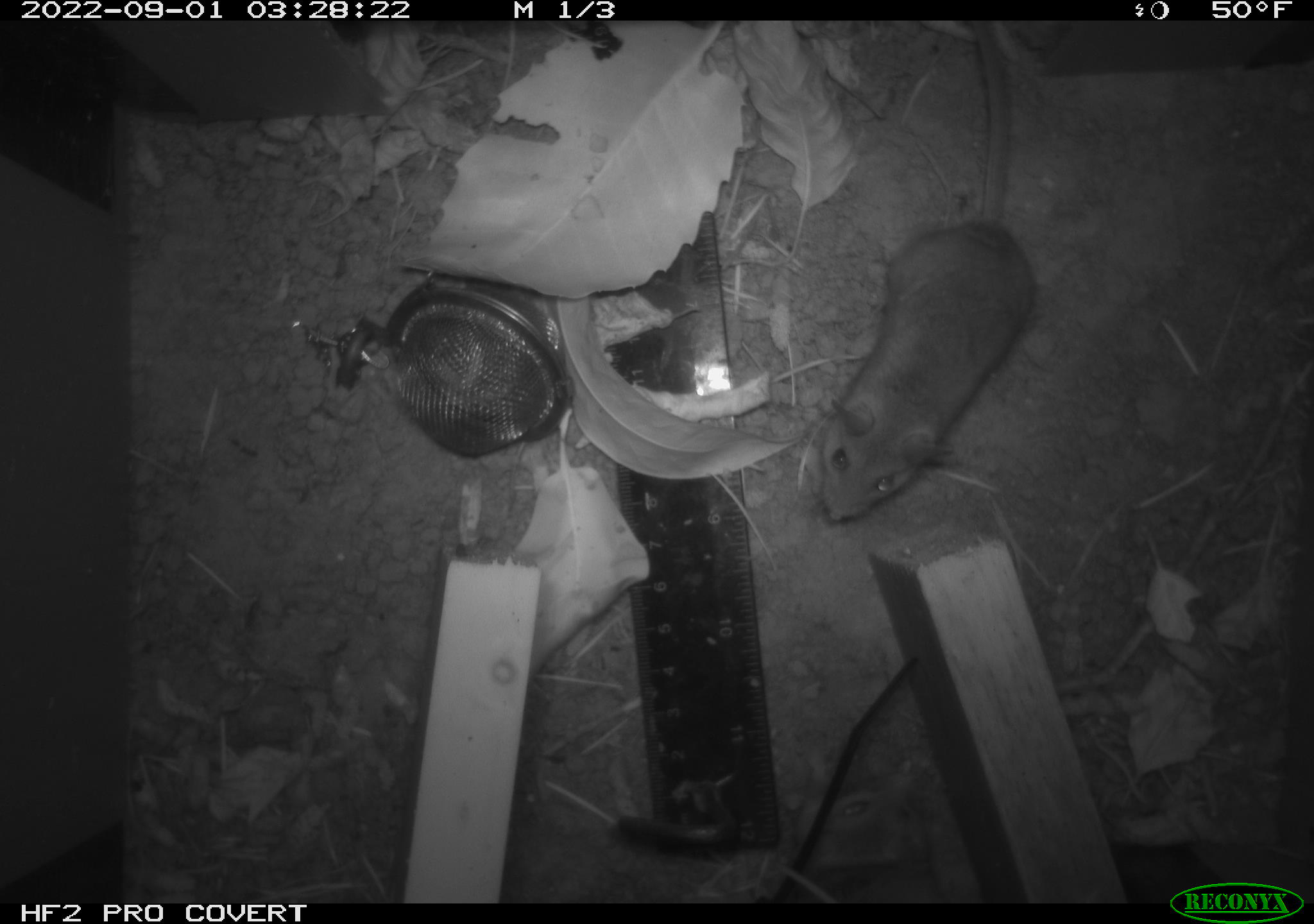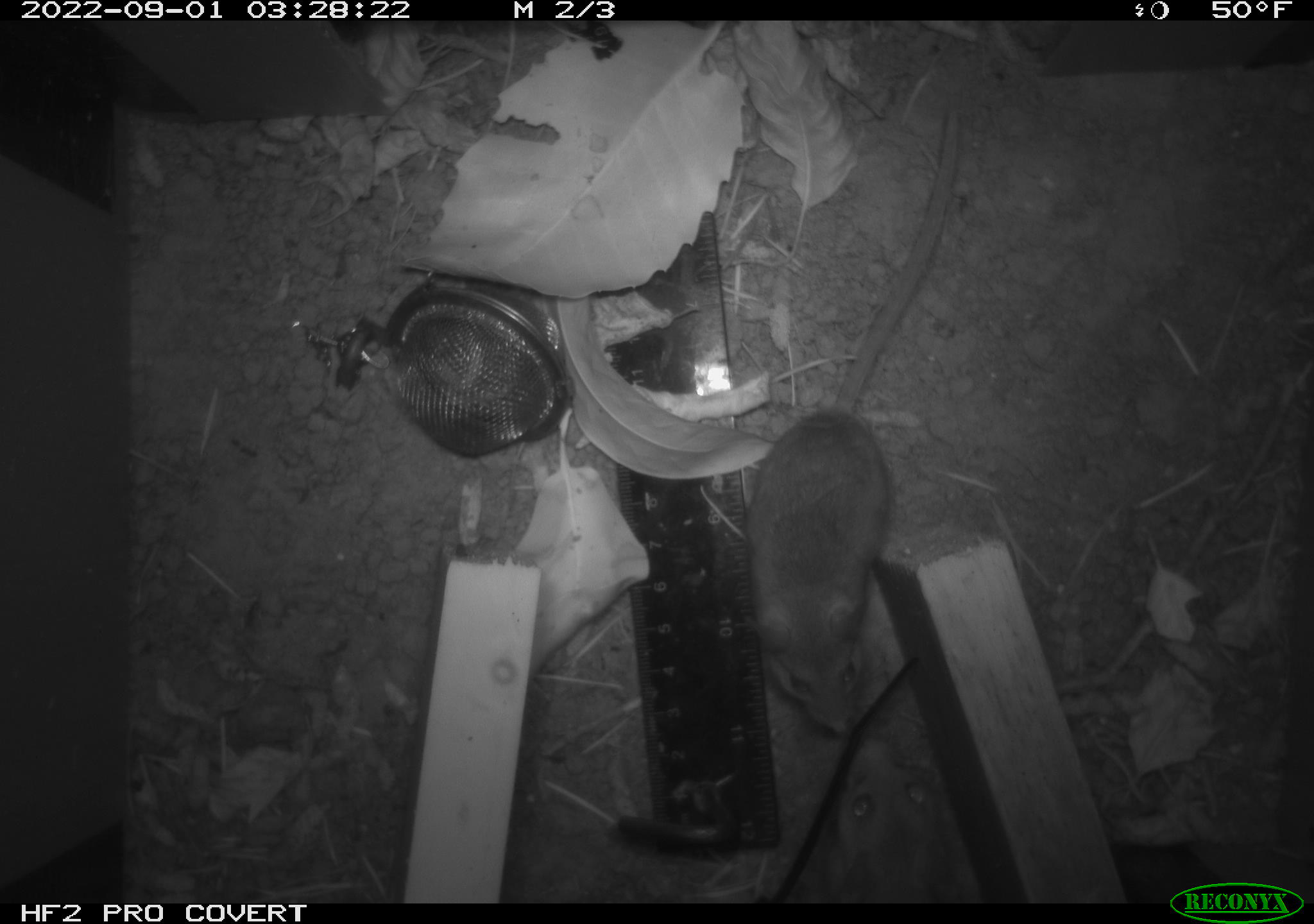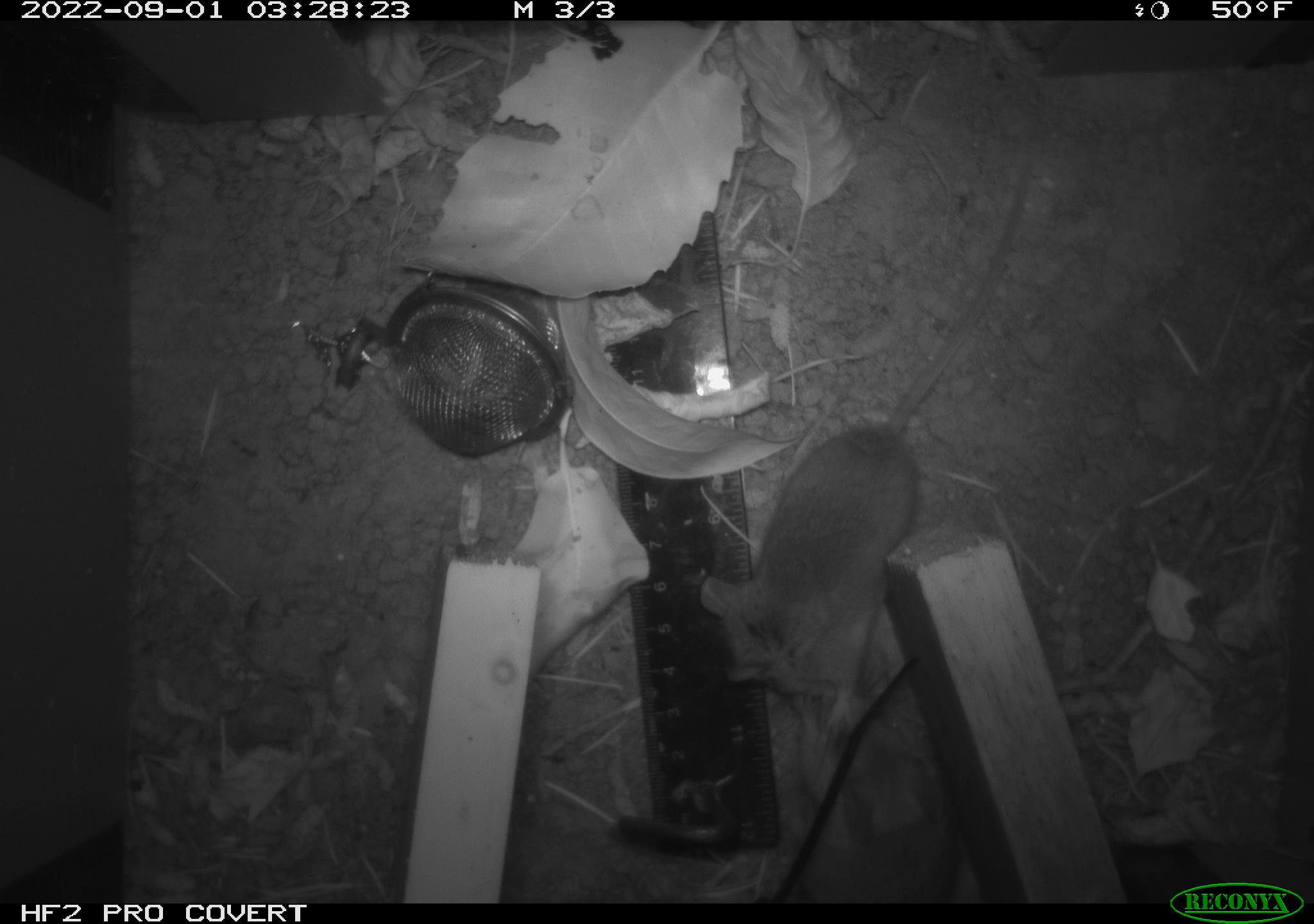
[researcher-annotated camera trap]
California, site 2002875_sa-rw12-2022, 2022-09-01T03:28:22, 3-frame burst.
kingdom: Animalia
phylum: Chordata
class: Mammalia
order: Rodentia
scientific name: Rodentia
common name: rodent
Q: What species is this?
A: Rodent (Rodentia).